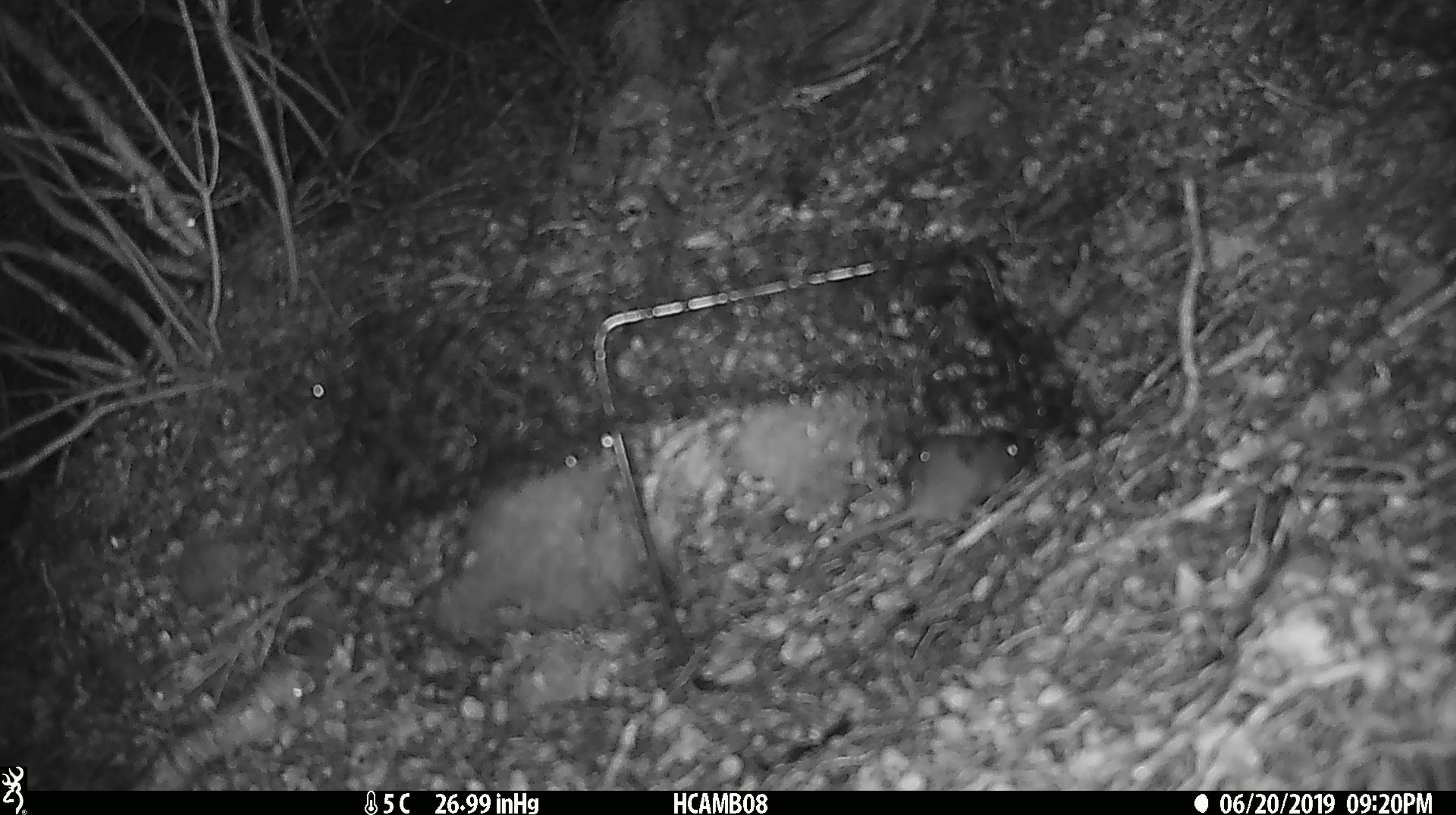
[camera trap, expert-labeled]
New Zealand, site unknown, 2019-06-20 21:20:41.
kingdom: Animalia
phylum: Chordata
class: Mammalia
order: Rodentia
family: Muridae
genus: Mus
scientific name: Mus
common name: mouse